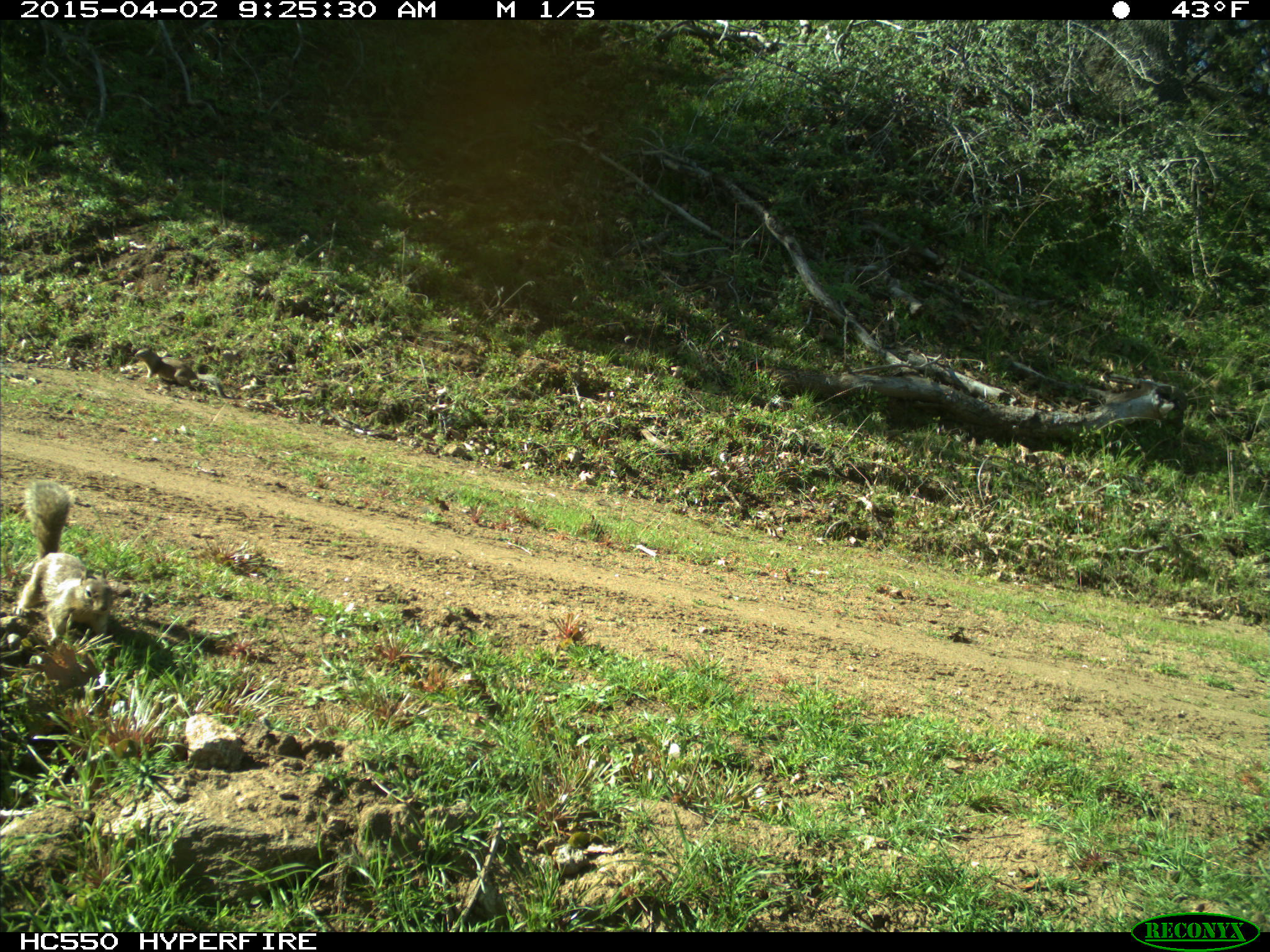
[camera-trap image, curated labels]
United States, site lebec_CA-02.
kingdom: Animalia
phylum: Chordata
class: Mammalia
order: Rodentia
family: Sciuridae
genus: Otospermophilus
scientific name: Otospermophilus beecheyi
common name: california ground squirrel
Otospermophilus beecheyi (california ground squirrel).